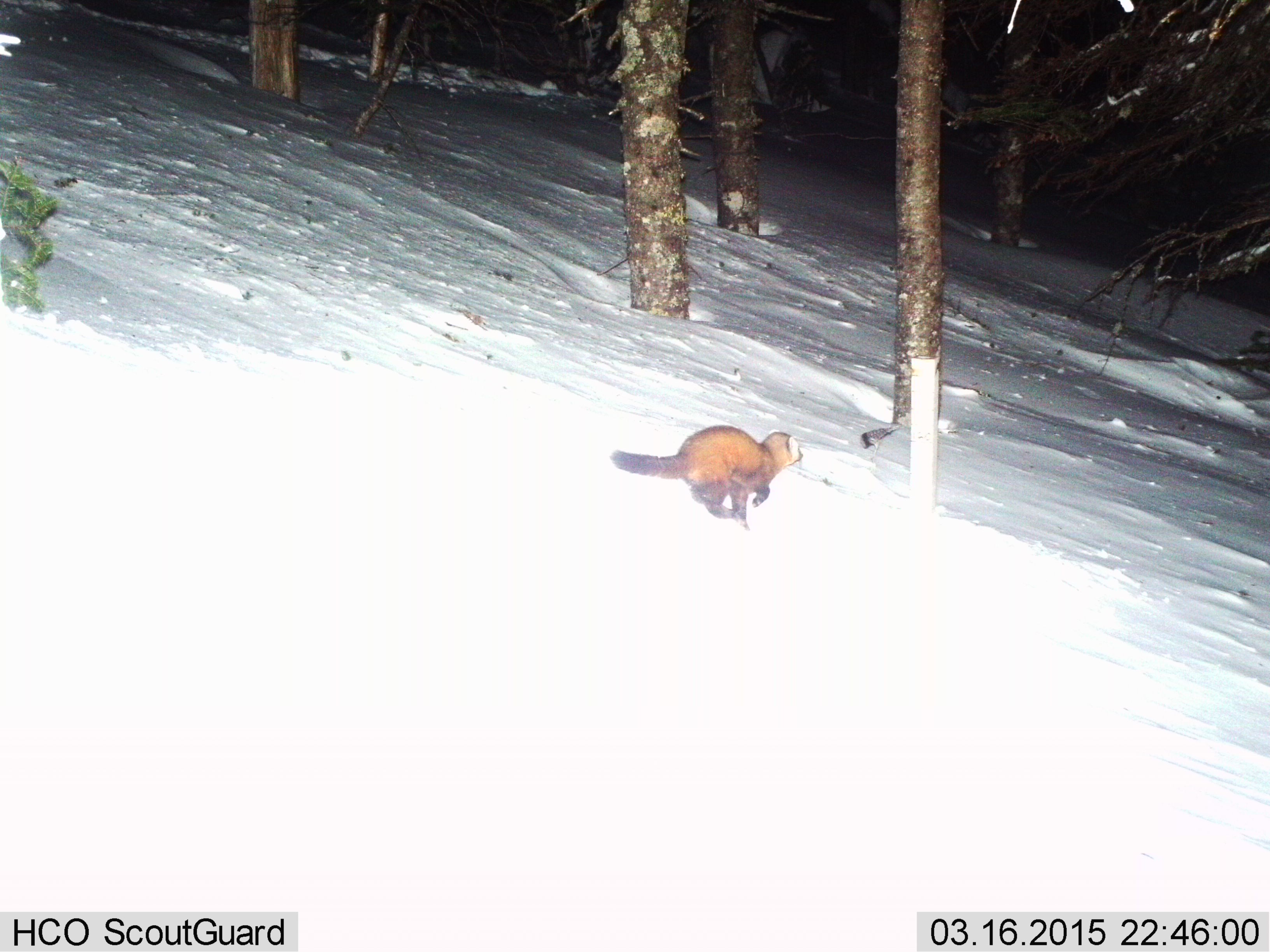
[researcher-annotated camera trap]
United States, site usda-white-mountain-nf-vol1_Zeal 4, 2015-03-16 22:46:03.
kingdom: Animalia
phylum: Chordata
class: Mammalia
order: Carnivora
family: Mustelidae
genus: Martes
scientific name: Martes americana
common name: american marten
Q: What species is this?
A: American marten (Martes americana).